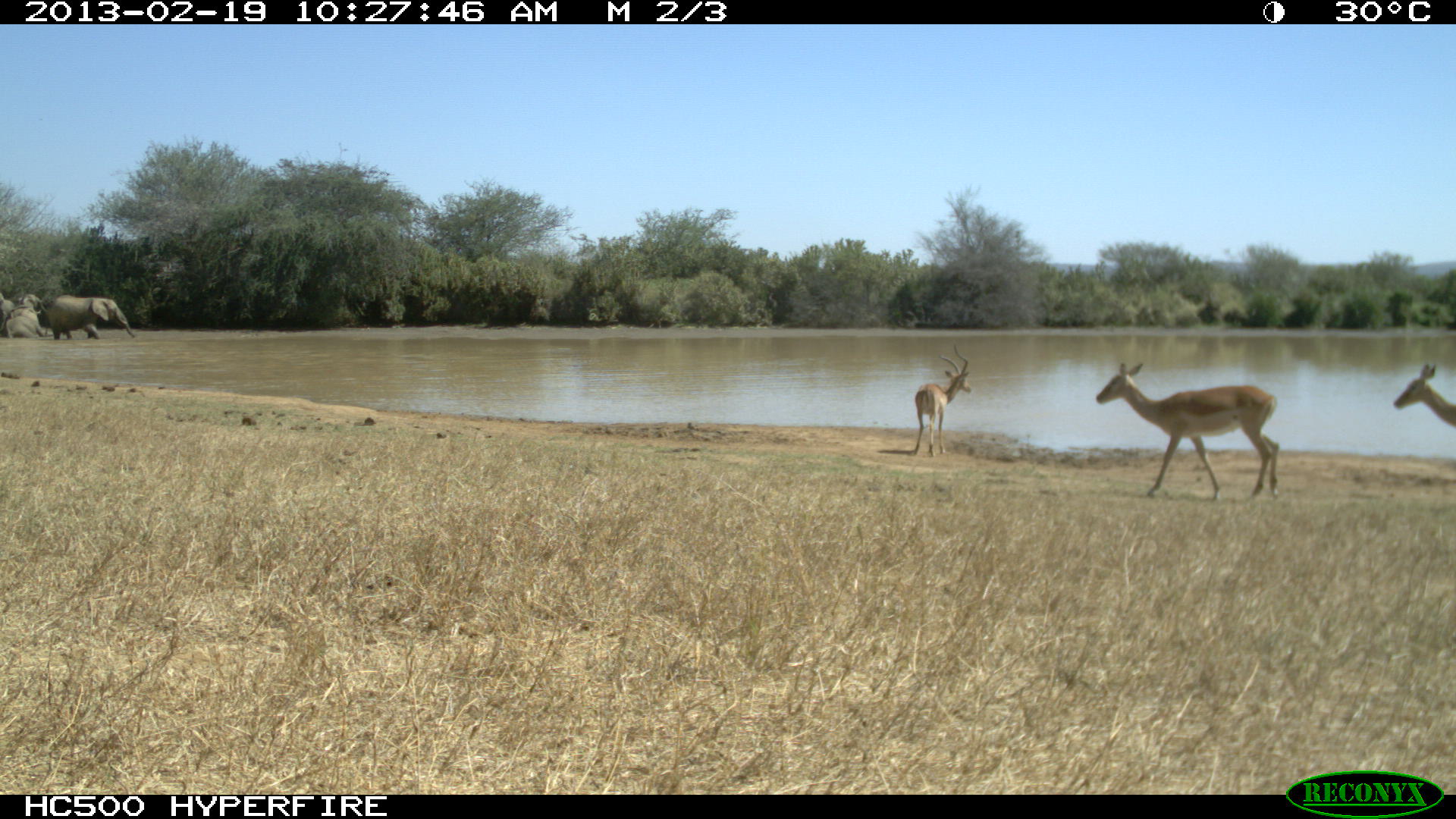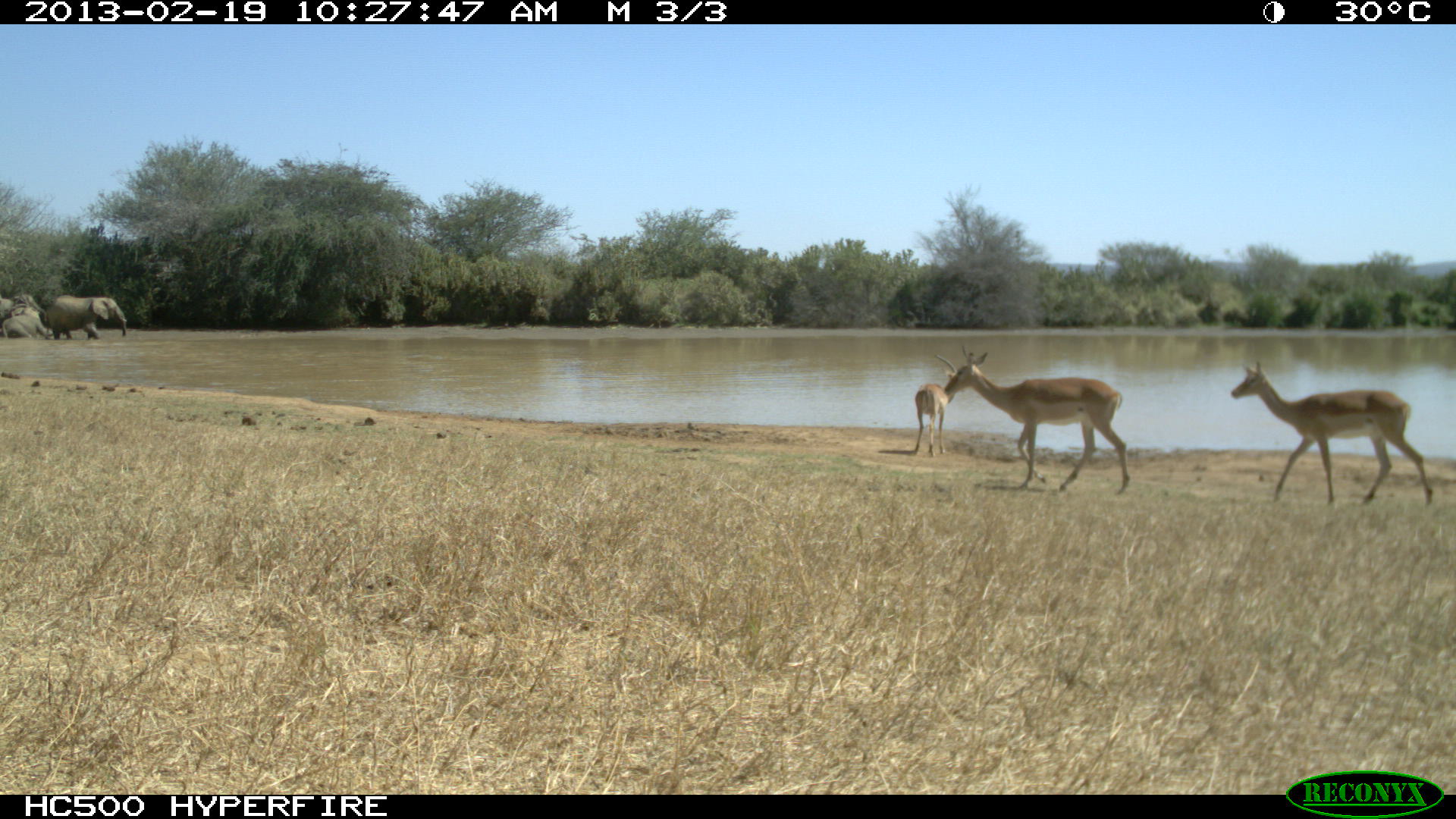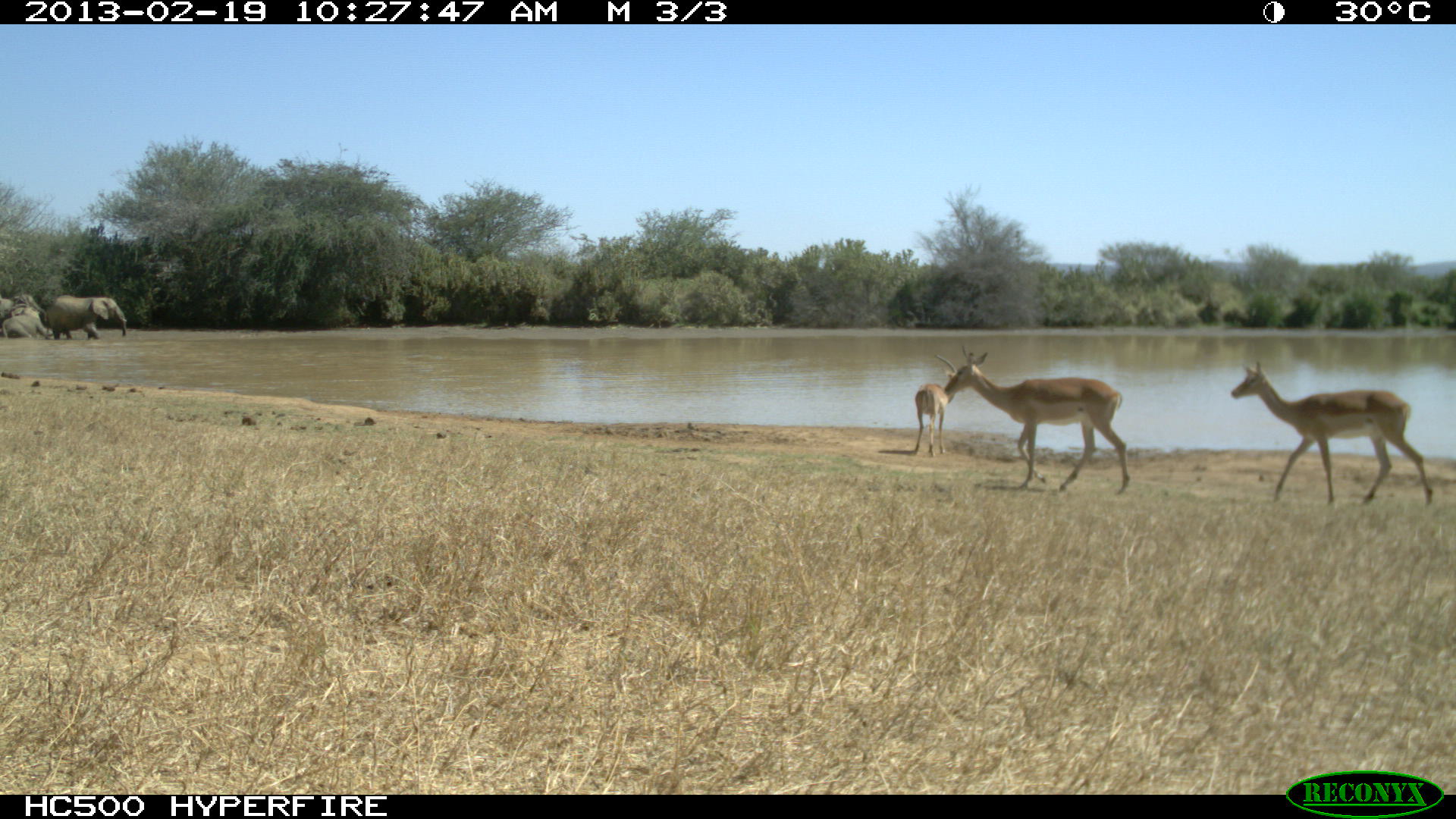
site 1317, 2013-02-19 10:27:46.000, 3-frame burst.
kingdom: Animalia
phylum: Chordata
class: Mammalia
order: Artiodactyla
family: Bovidae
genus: Aepyceros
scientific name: Aepyceros melampus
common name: impala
Aepyceros melampus (impala), count 3.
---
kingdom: Animalia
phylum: Chordata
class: Mammalia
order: Proboscidea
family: Elephantidae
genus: Loxodonta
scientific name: Loxodonta africana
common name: african bush elephant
Loxodonta africana (african bush elephant), count 4.